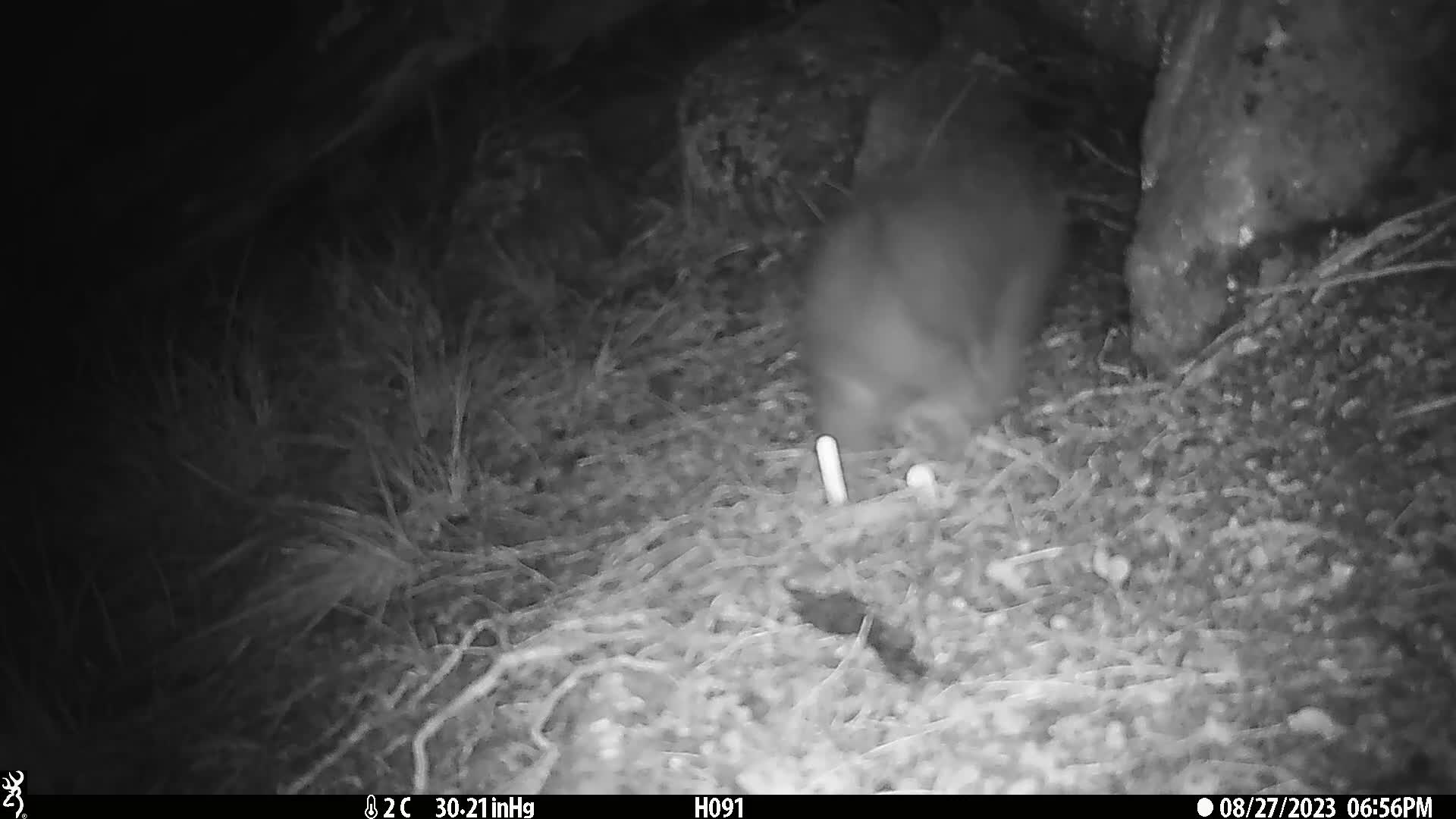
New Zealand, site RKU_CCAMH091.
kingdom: Animalia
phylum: Chordata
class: Mammalia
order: Diprotodontia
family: Phalangeridae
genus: Trichosurus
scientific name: Trichosurus vulpecula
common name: common brushtail possum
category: possum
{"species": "possum (common brushtail possum) (Trichosurus vulpecula)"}